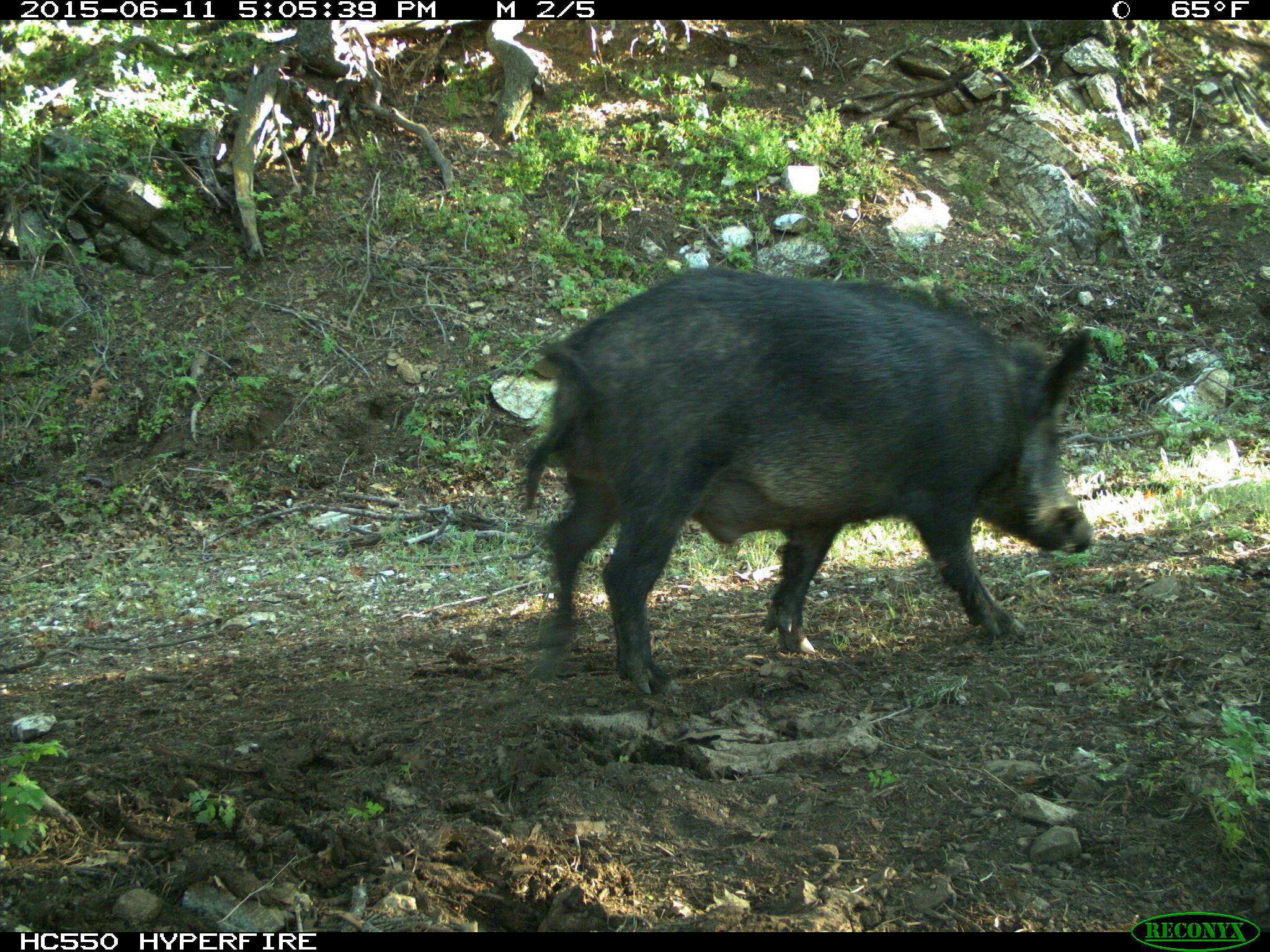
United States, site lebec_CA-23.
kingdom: Animalia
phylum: Chordata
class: Mammalia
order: Artiodactyla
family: Suidae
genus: Sus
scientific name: Sus scrofa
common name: wild boar